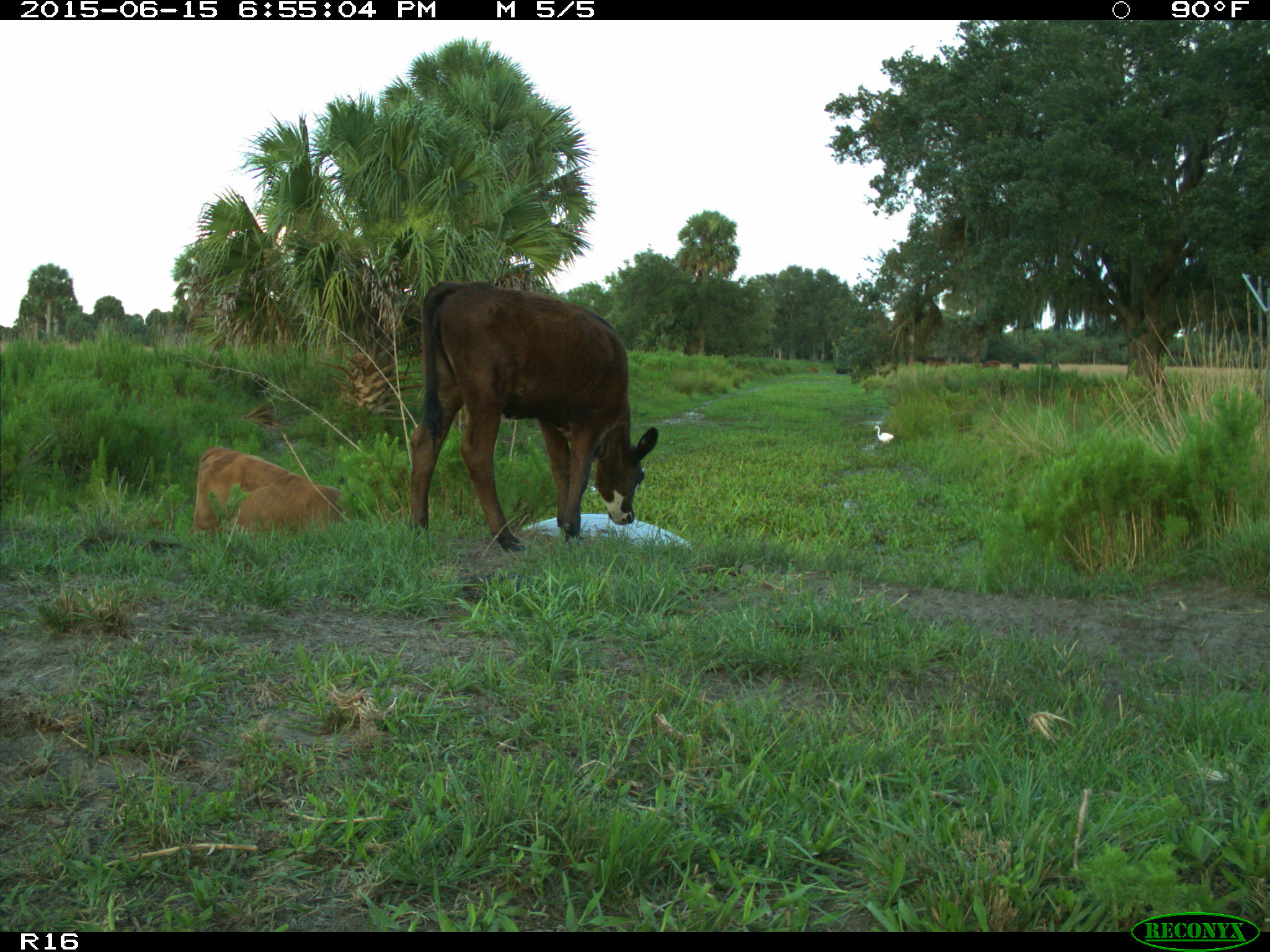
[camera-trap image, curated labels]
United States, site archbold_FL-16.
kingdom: Animalia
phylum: Chordata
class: Mammalia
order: Artiodactyla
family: Bovidae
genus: Bos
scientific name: Bos taurus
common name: domestic cow